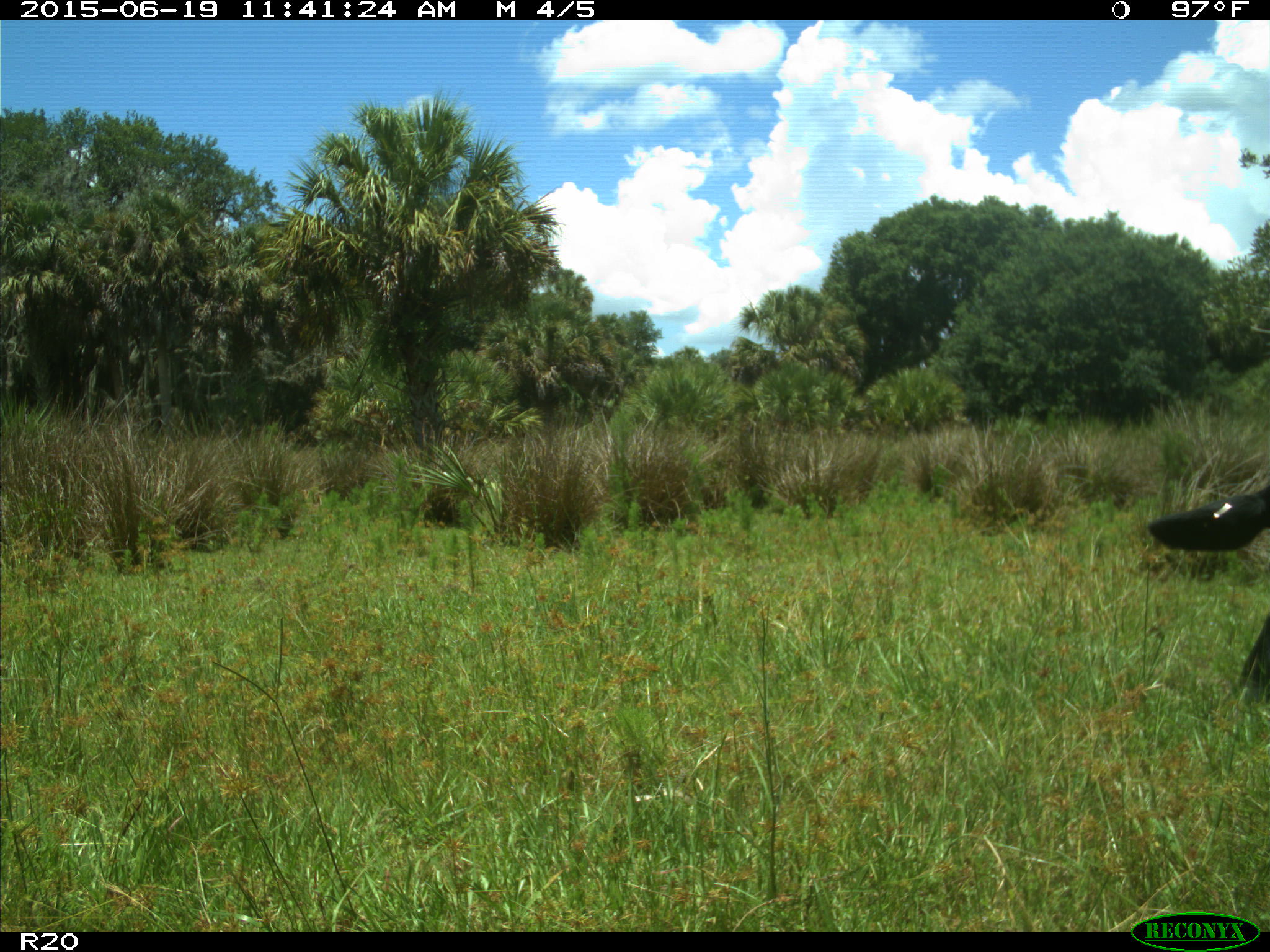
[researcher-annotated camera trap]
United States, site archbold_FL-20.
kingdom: Animalia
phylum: Chordata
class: Mammalia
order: Artiodactyla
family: Bovidae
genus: Bos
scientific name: Bos taurus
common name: domestic cow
Bos taurus (domestic cow).